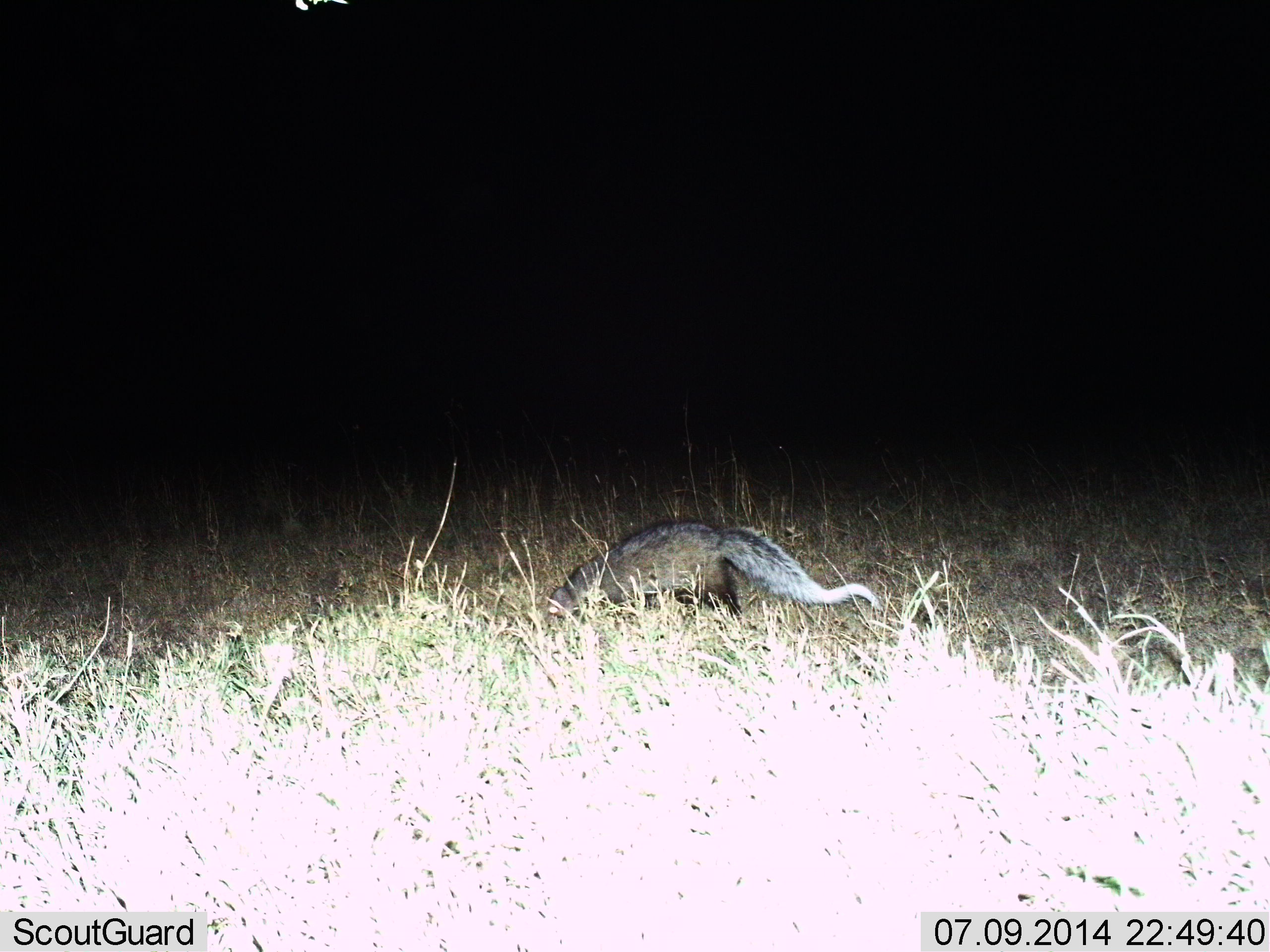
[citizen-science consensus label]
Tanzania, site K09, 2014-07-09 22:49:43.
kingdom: Animalia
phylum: Chordata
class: Mammalia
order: Carnivora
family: Herpestidae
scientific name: Herpestidae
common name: mongoose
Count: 1.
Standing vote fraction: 25%.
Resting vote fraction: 0%.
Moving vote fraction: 50%.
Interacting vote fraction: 0%.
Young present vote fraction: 0%.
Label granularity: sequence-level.